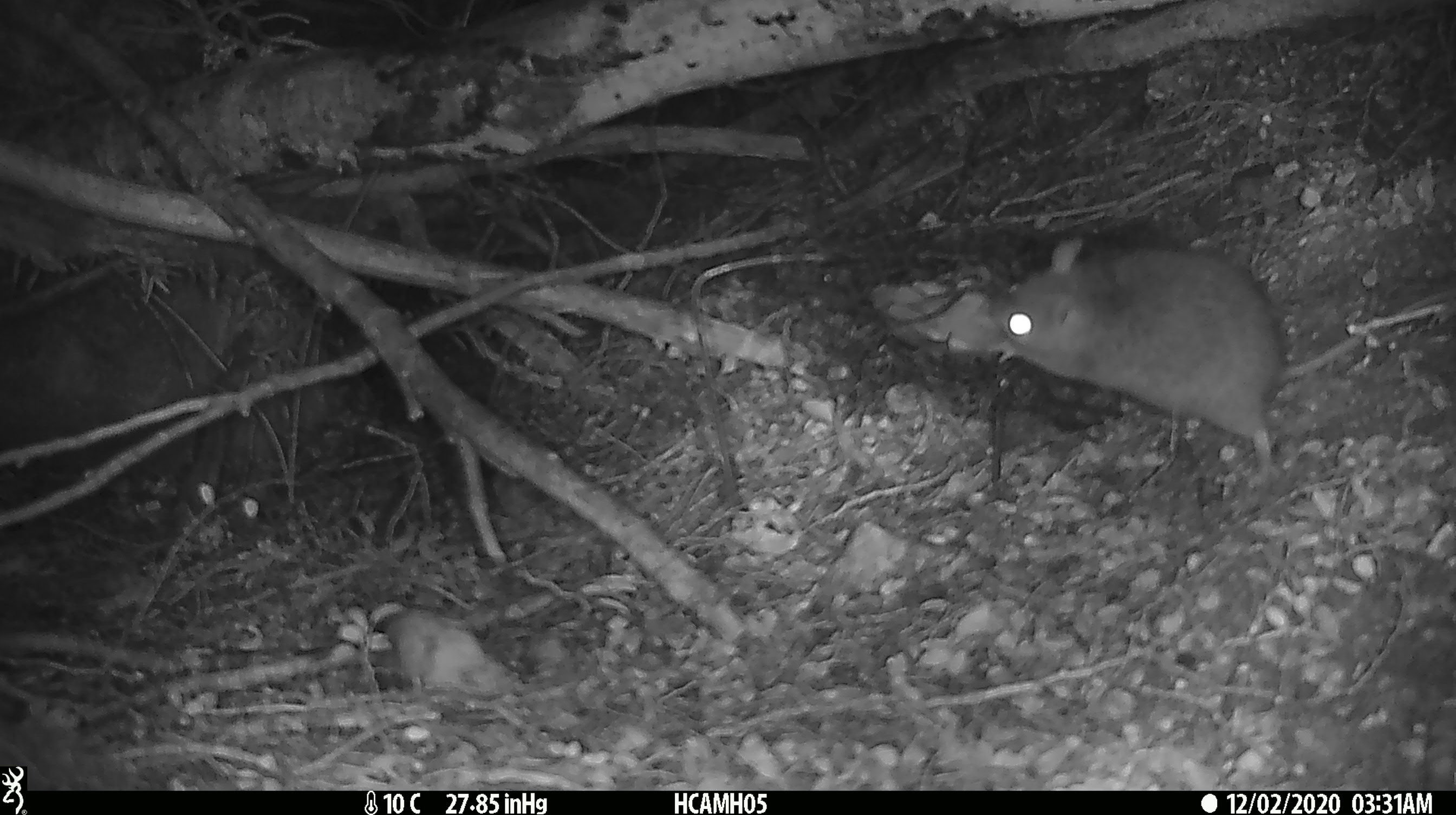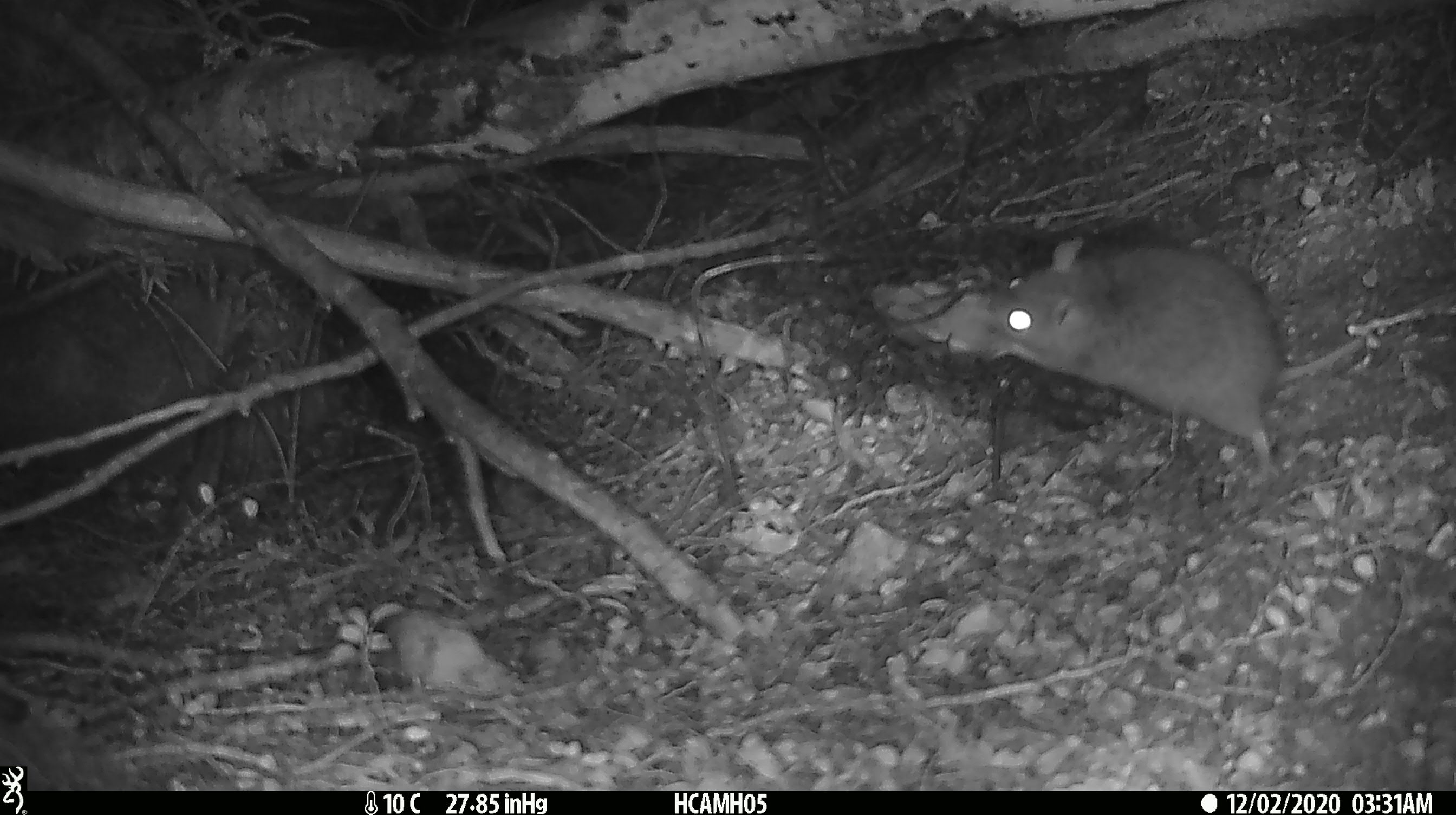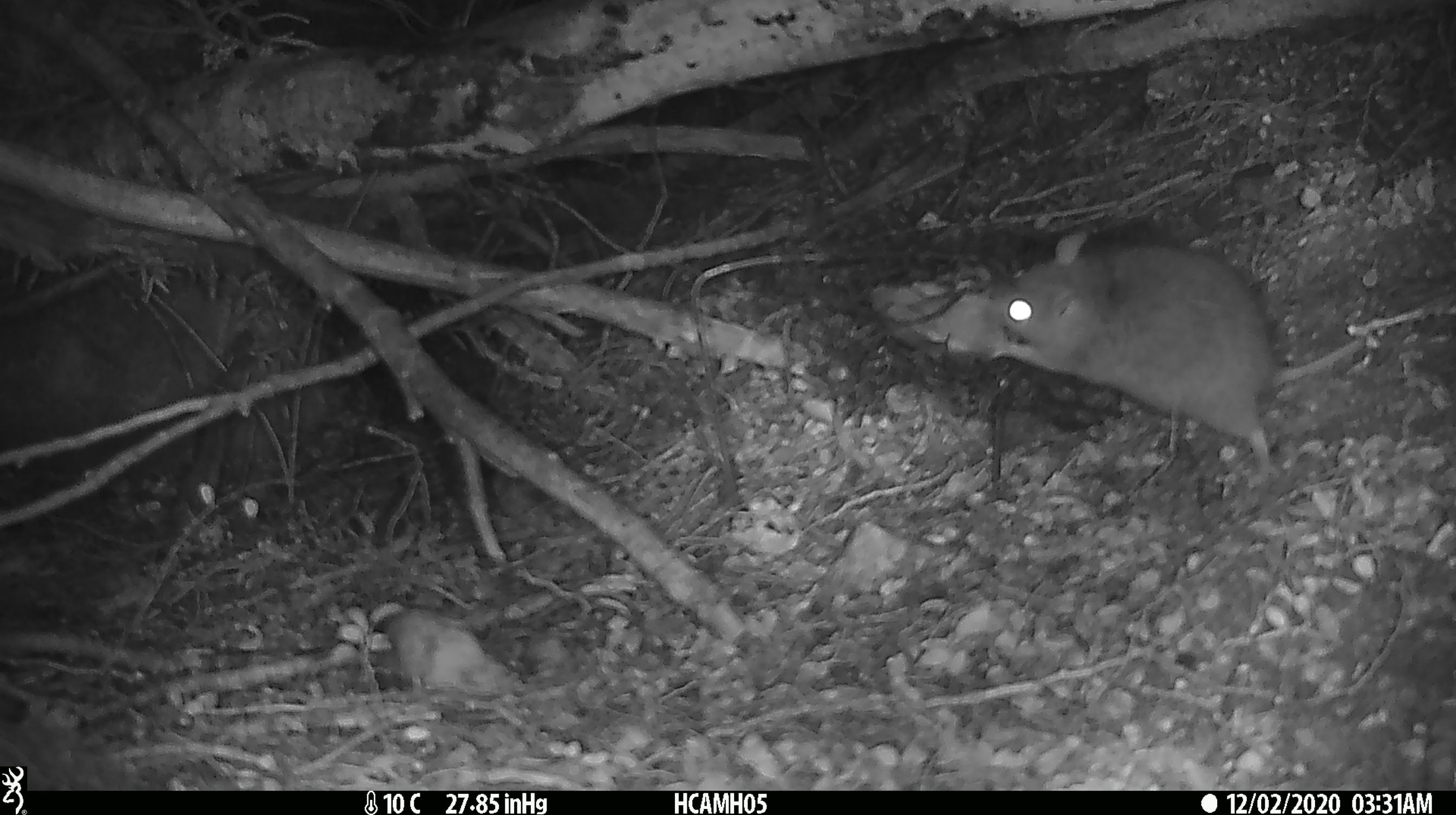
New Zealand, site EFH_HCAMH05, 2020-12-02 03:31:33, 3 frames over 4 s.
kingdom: Animalia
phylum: Chordata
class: Mammalia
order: Rodentia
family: Muridae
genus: Rattus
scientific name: Rattus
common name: rat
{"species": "rat (Rattus)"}